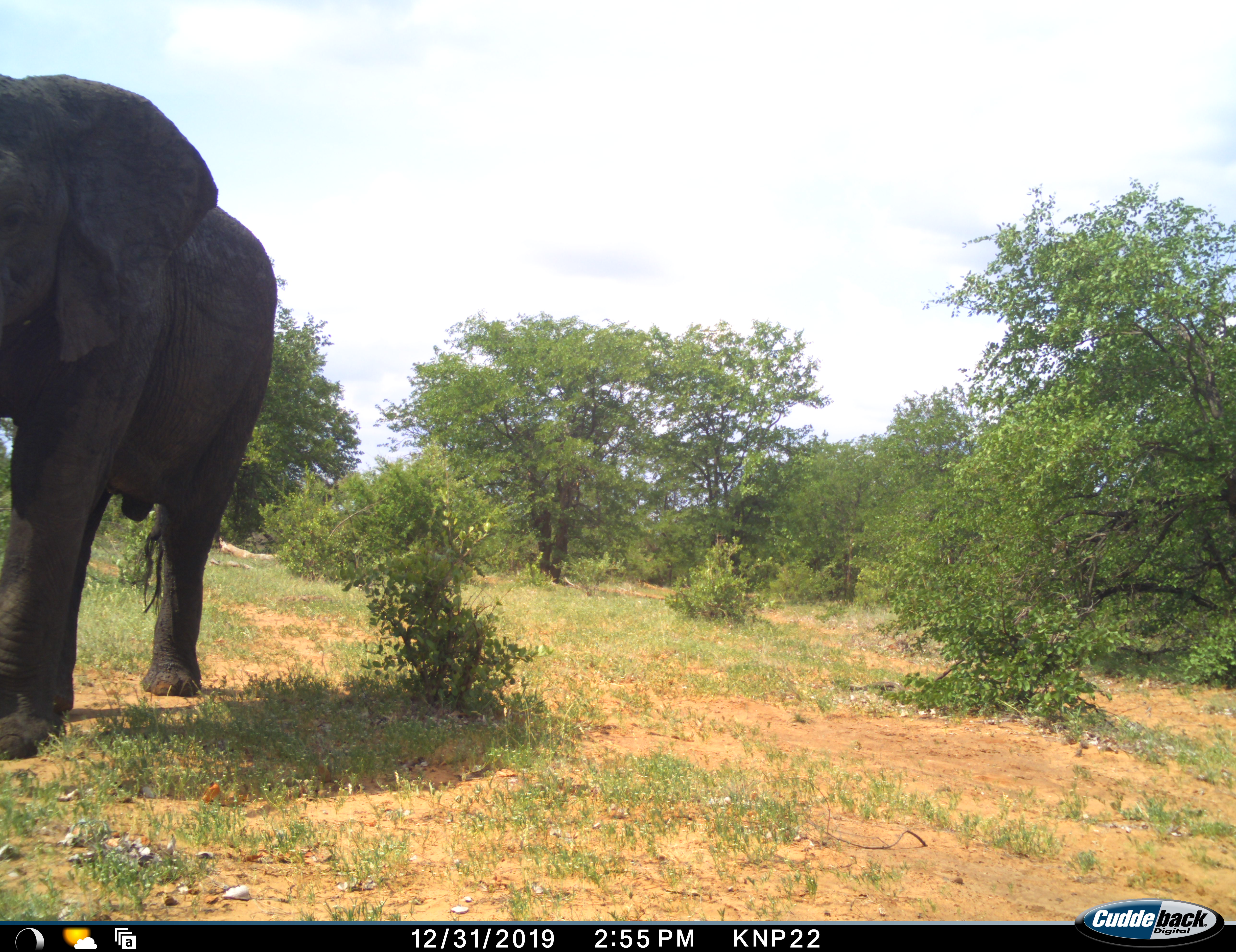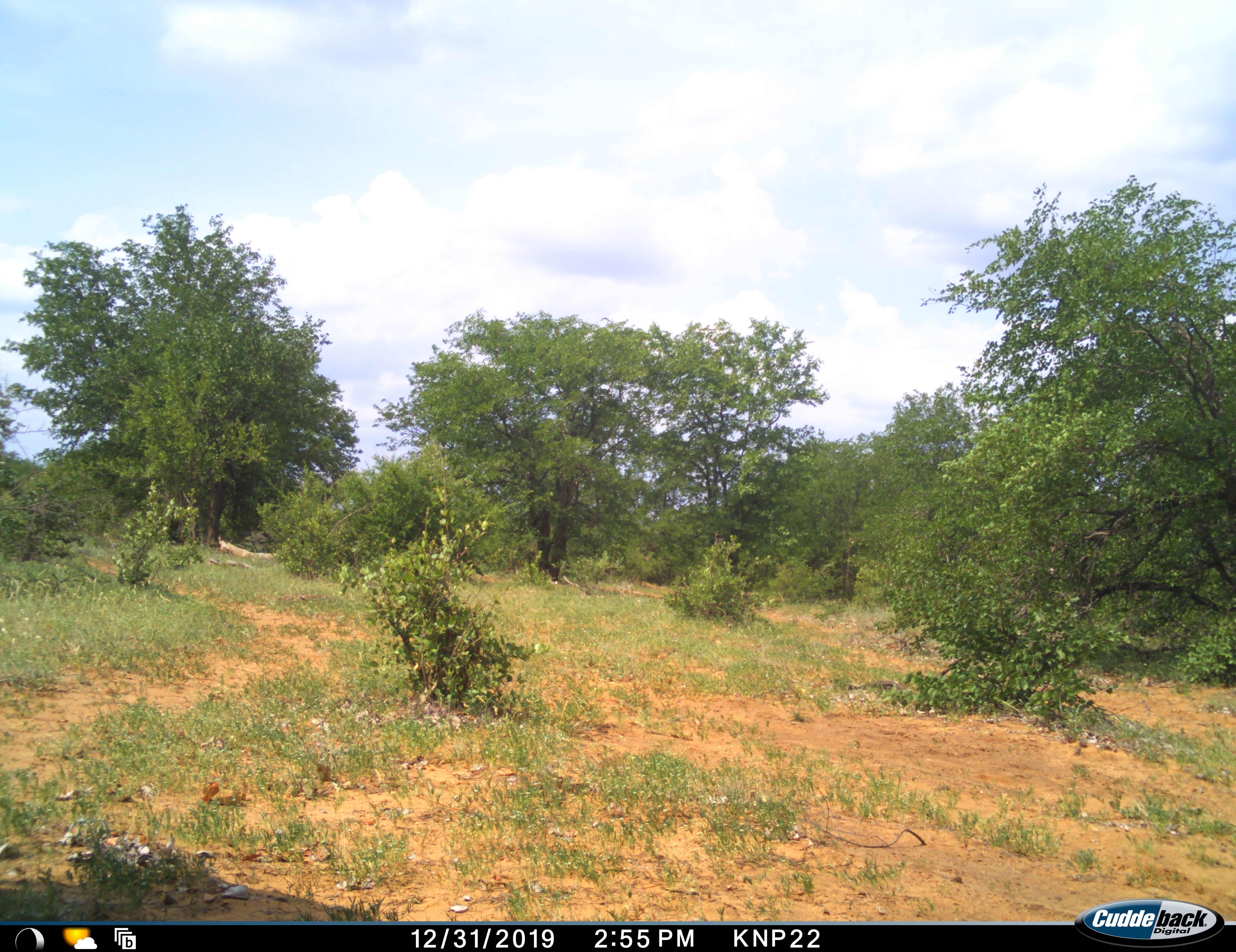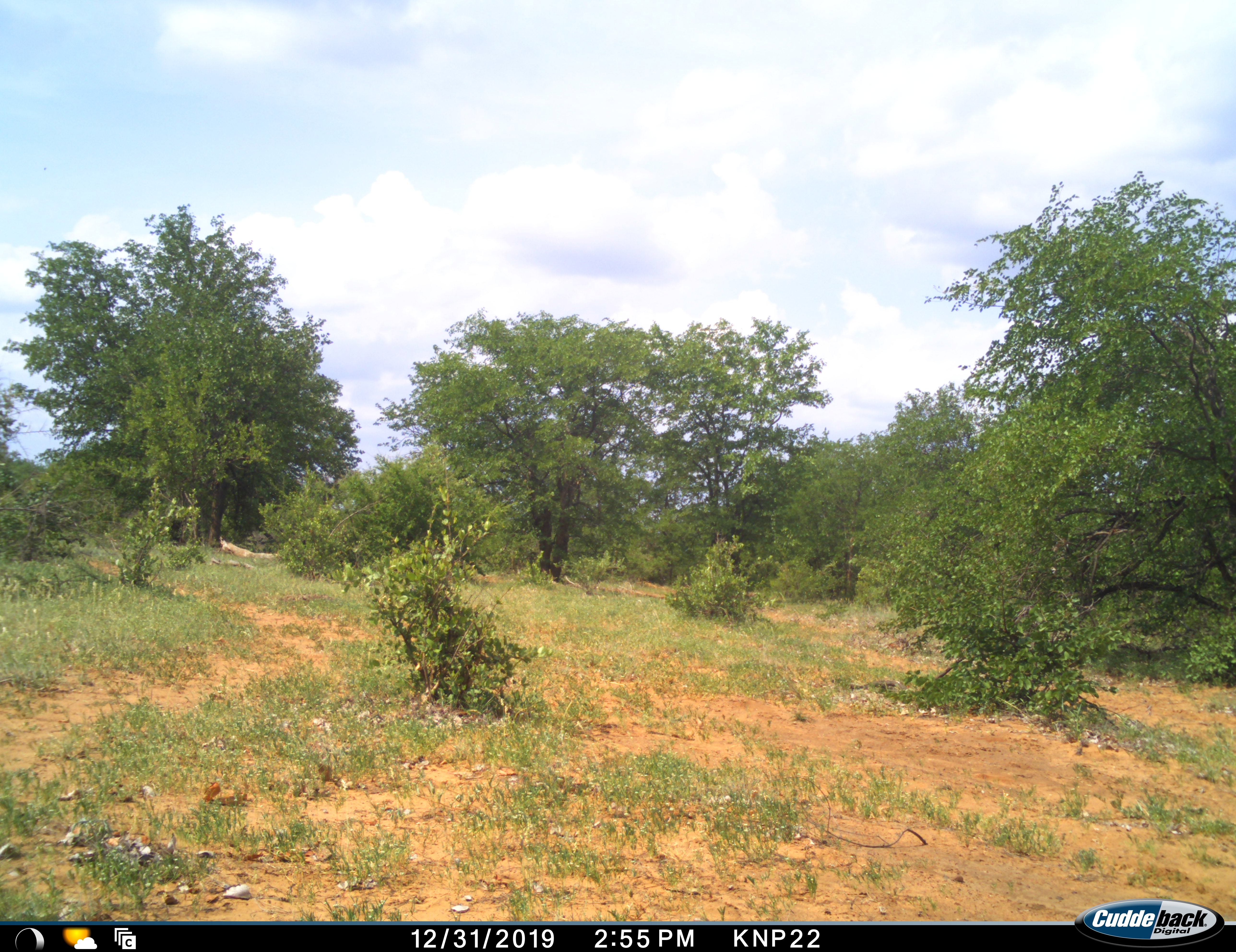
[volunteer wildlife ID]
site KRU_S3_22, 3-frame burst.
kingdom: Animalia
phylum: Chordata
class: Mammalia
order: Proboscidea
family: Elephantidae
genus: Loxodonta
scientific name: Loxodonta africana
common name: african bush elephant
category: elephant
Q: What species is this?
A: Elephant (african bush elephant) (Loxodonta africana).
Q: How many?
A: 1.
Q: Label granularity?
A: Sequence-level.